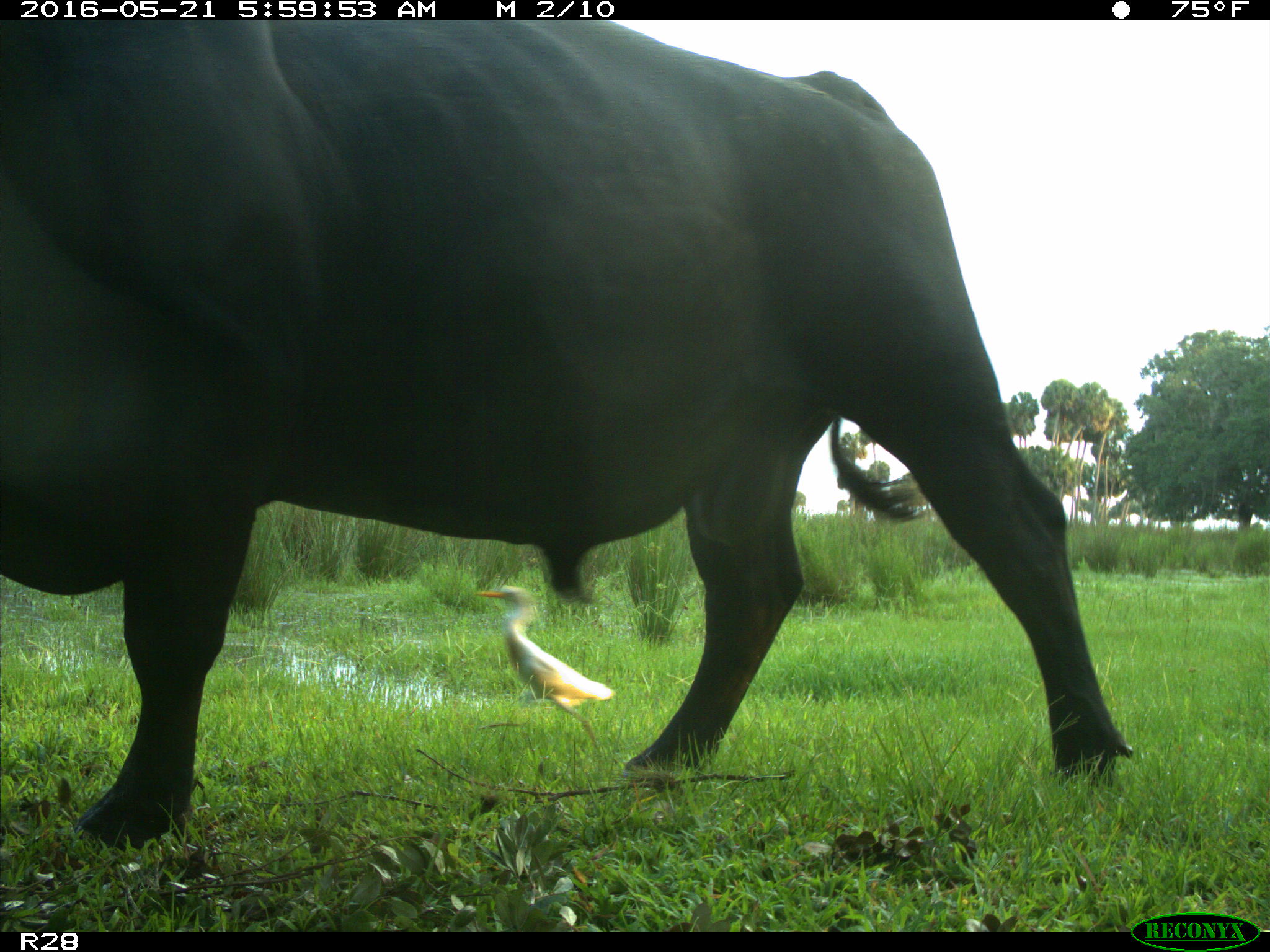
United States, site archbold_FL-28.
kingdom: Animalia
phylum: Chordata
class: Mammalia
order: Artiodactyla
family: Bovidae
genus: Bos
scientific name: Bos taurus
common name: domestic cow